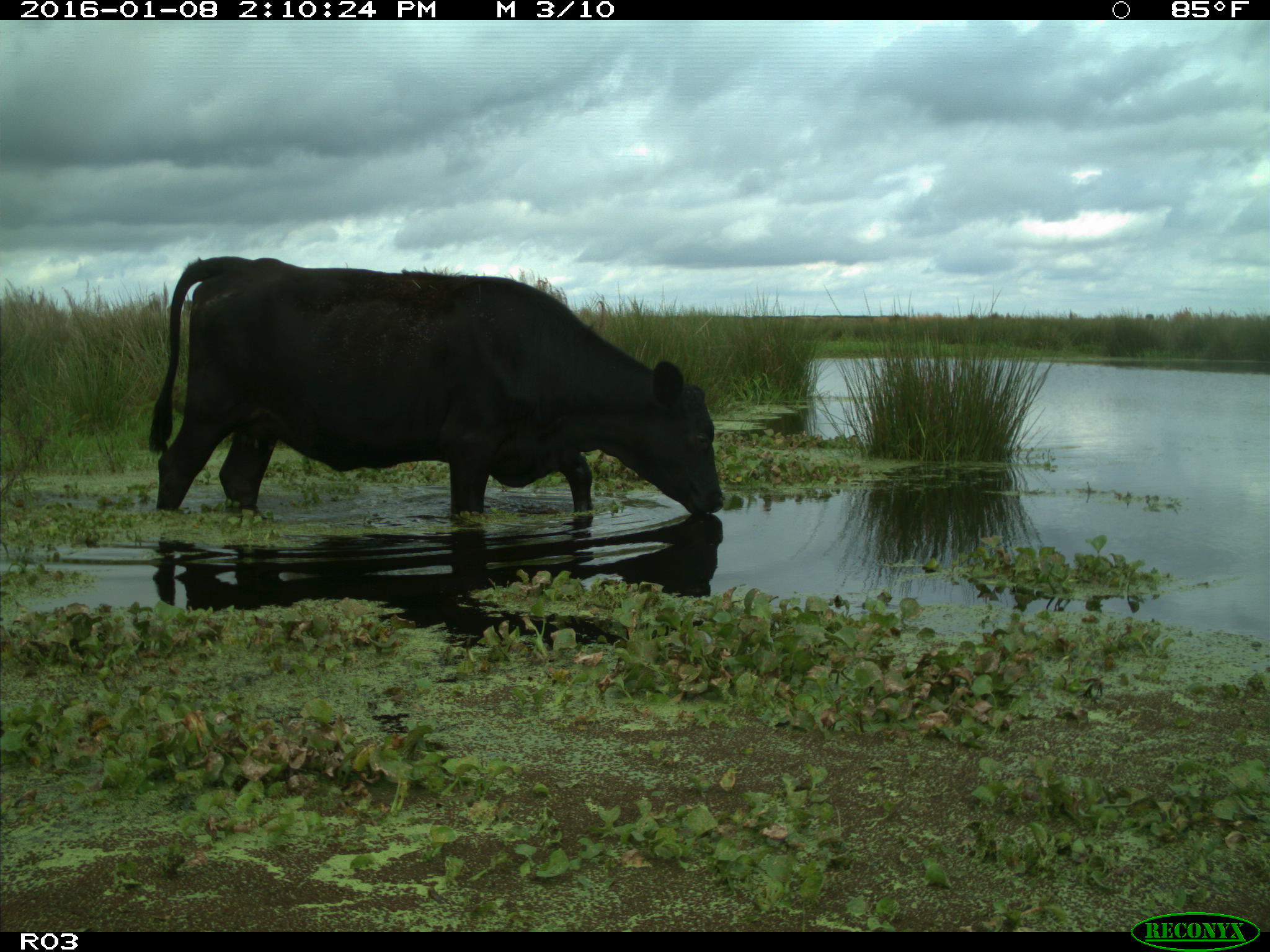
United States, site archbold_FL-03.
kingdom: Animalia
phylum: Chordata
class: Mammalia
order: Artiodactyla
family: Bovidae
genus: Bos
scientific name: Bos taurus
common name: domestic cow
Bos taurus (domestic cow).